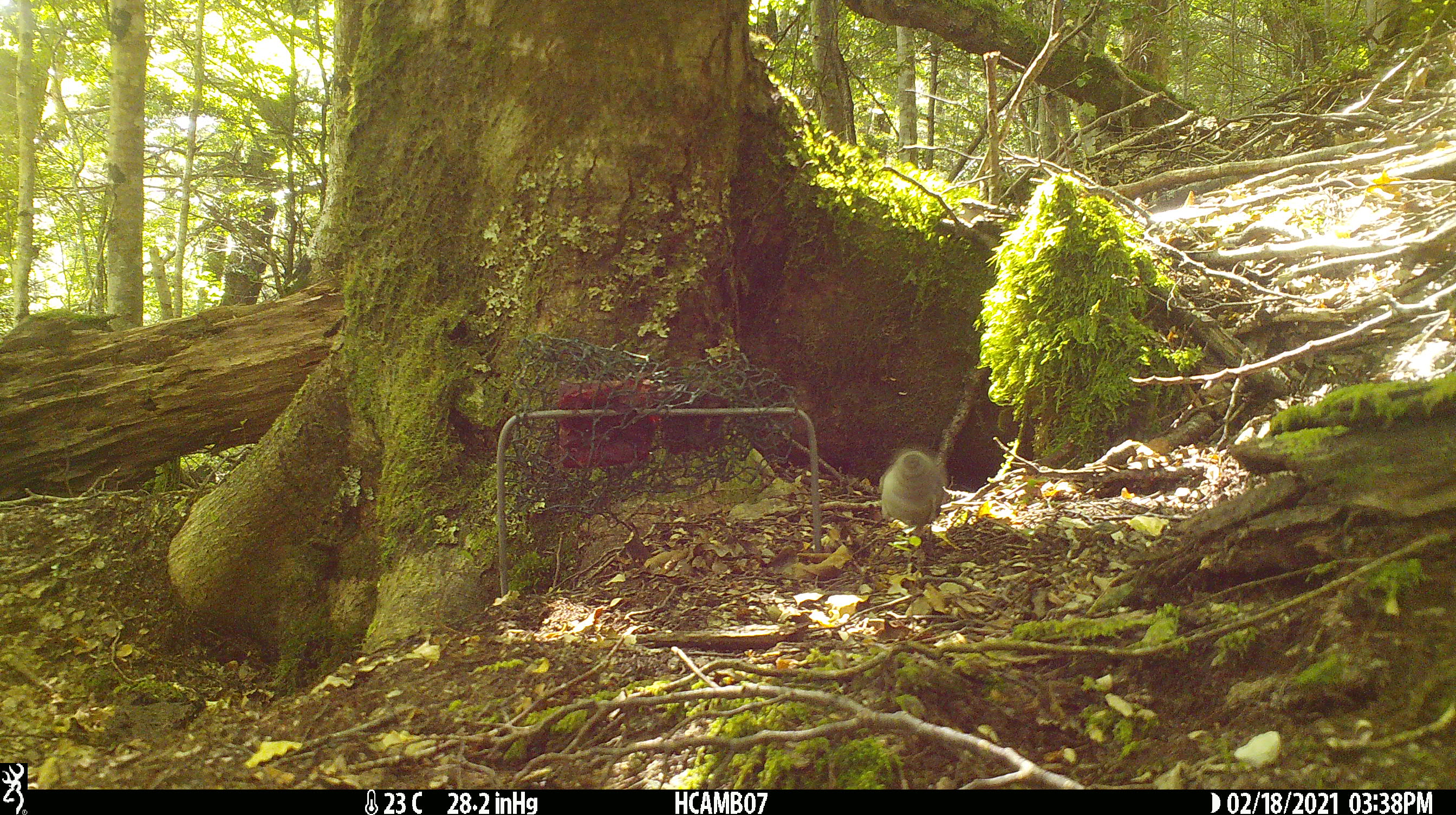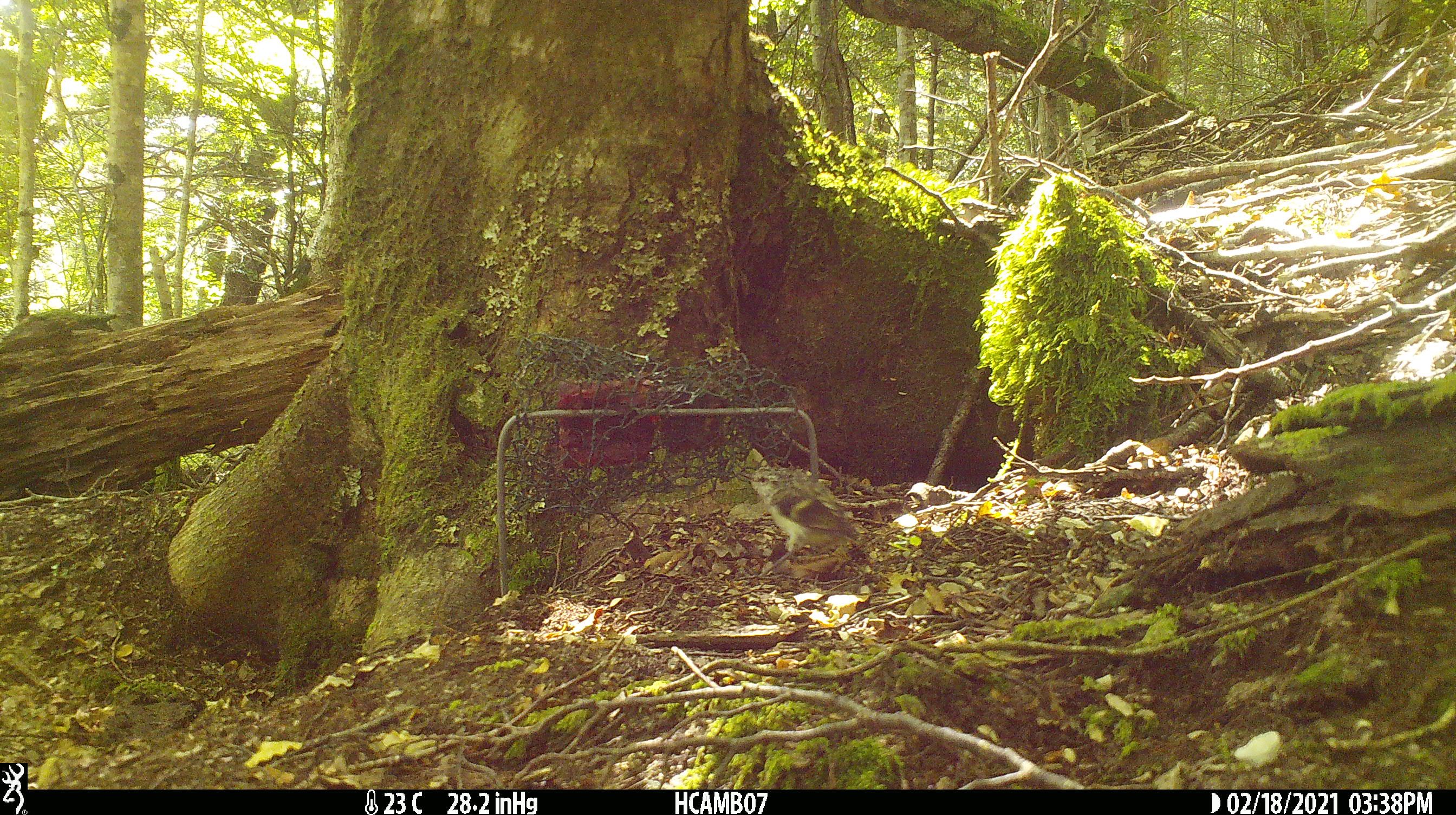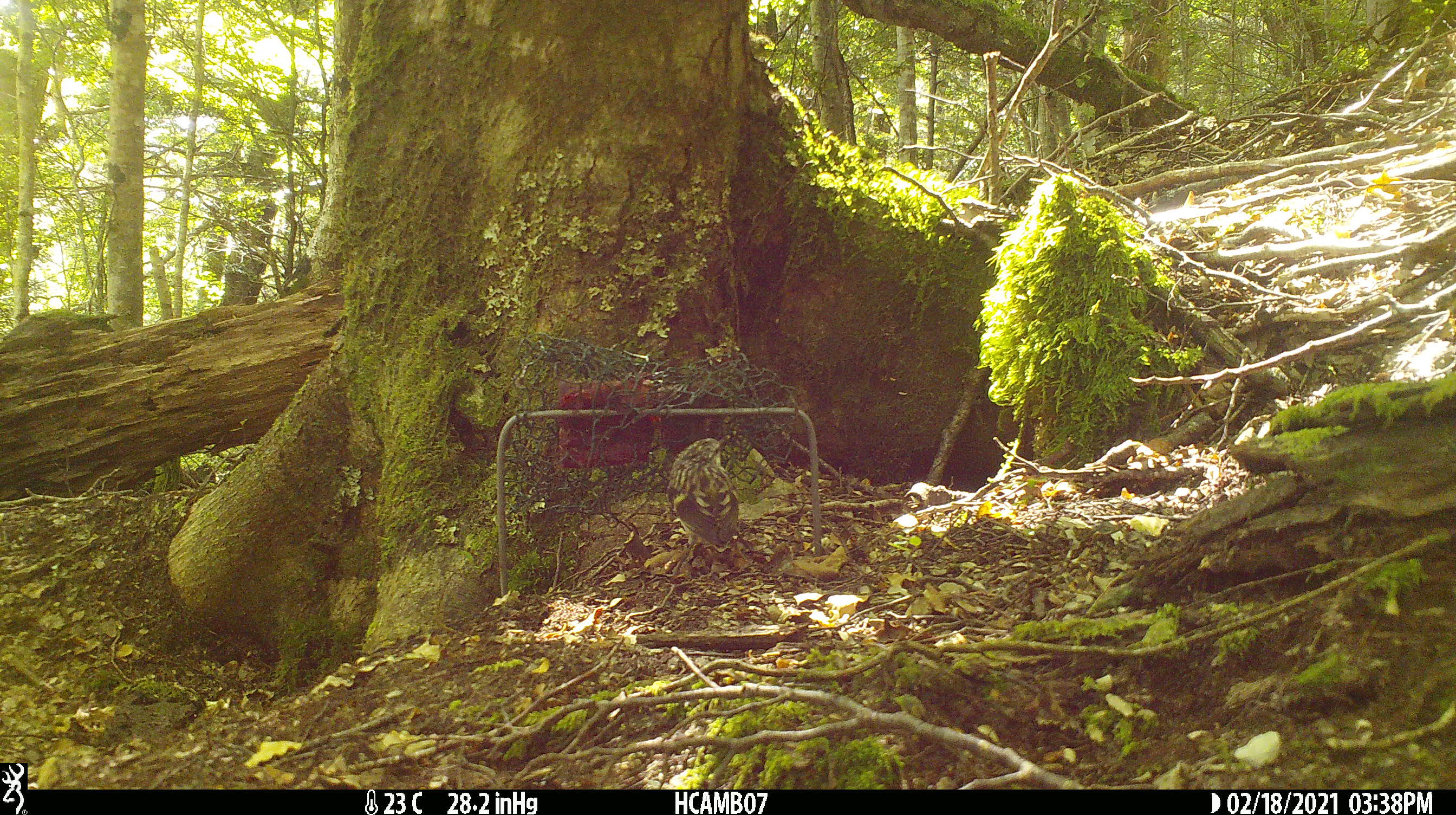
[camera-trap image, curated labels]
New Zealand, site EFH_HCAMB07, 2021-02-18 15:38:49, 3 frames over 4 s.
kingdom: Animalia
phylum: Chordata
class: Aves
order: Passeriformes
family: Acanthisittidae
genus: Acanthisitta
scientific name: Acanthisitta chloris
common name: rifleman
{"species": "rifleman (Acanthisitta chloris)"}